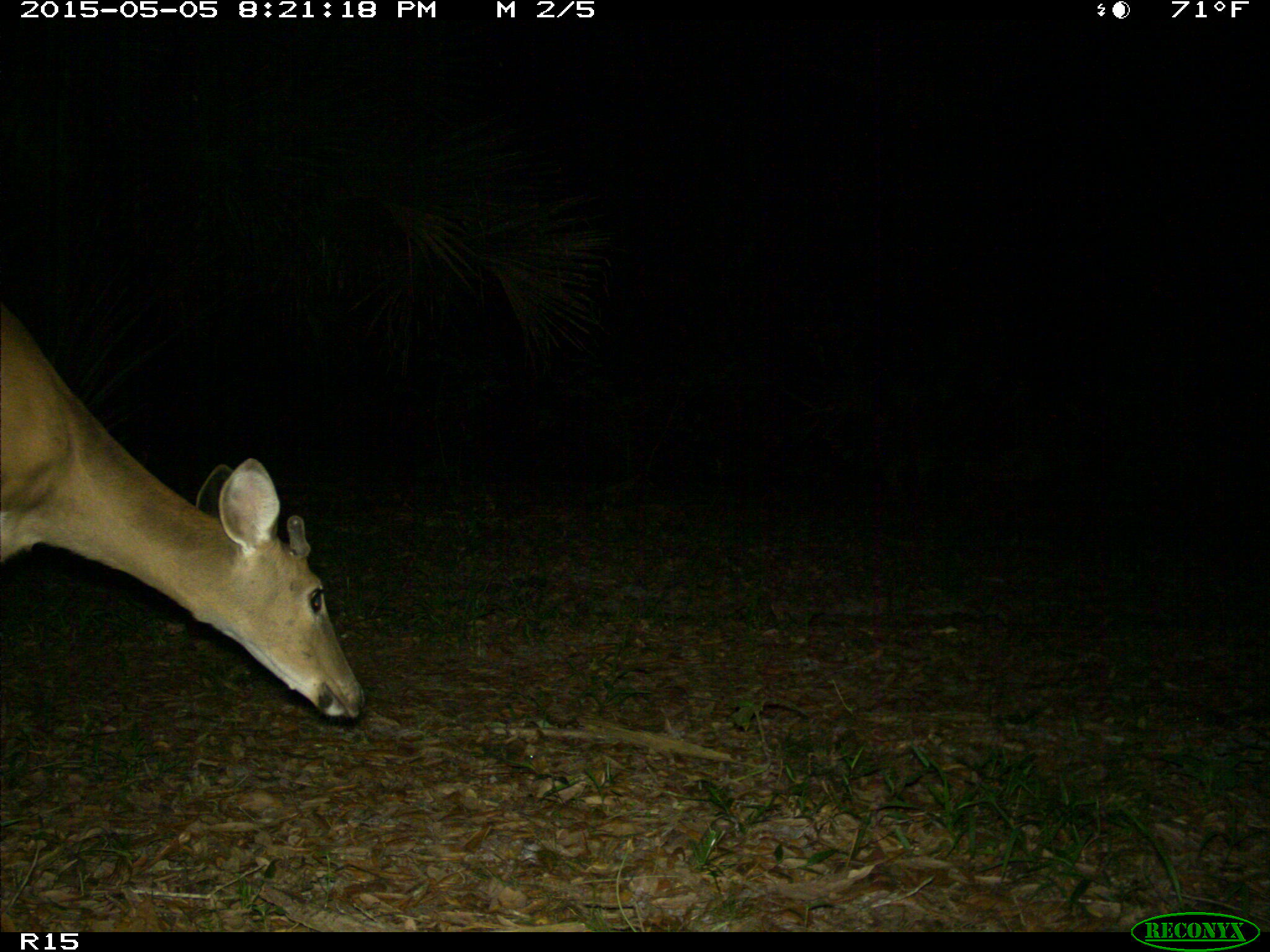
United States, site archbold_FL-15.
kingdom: Animalia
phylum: Chordata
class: Mammalia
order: Artiodactyla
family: Cervidae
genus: Odocoileus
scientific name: Odocoileus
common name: deer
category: unidentified deer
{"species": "unidentified deer (deer) (Odocoileus)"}